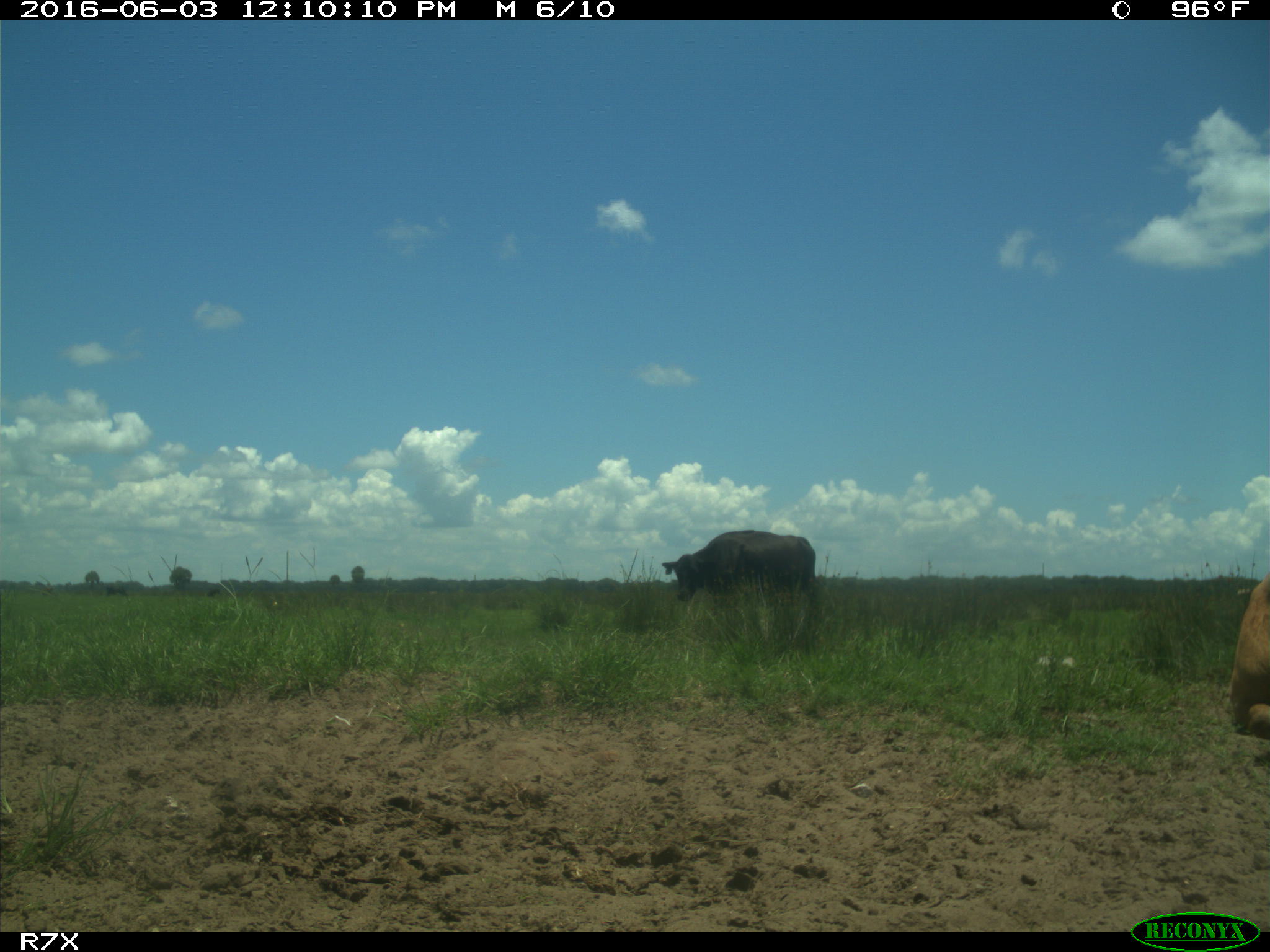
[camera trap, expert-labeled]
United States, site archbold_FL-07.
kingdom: Animalia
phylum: Chordata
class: Mammalia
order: Artiodactyla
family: Bovidae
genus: Bos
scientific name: Bos taurus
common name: domestic cow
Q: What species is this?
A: Bos taurus (domestic cow).